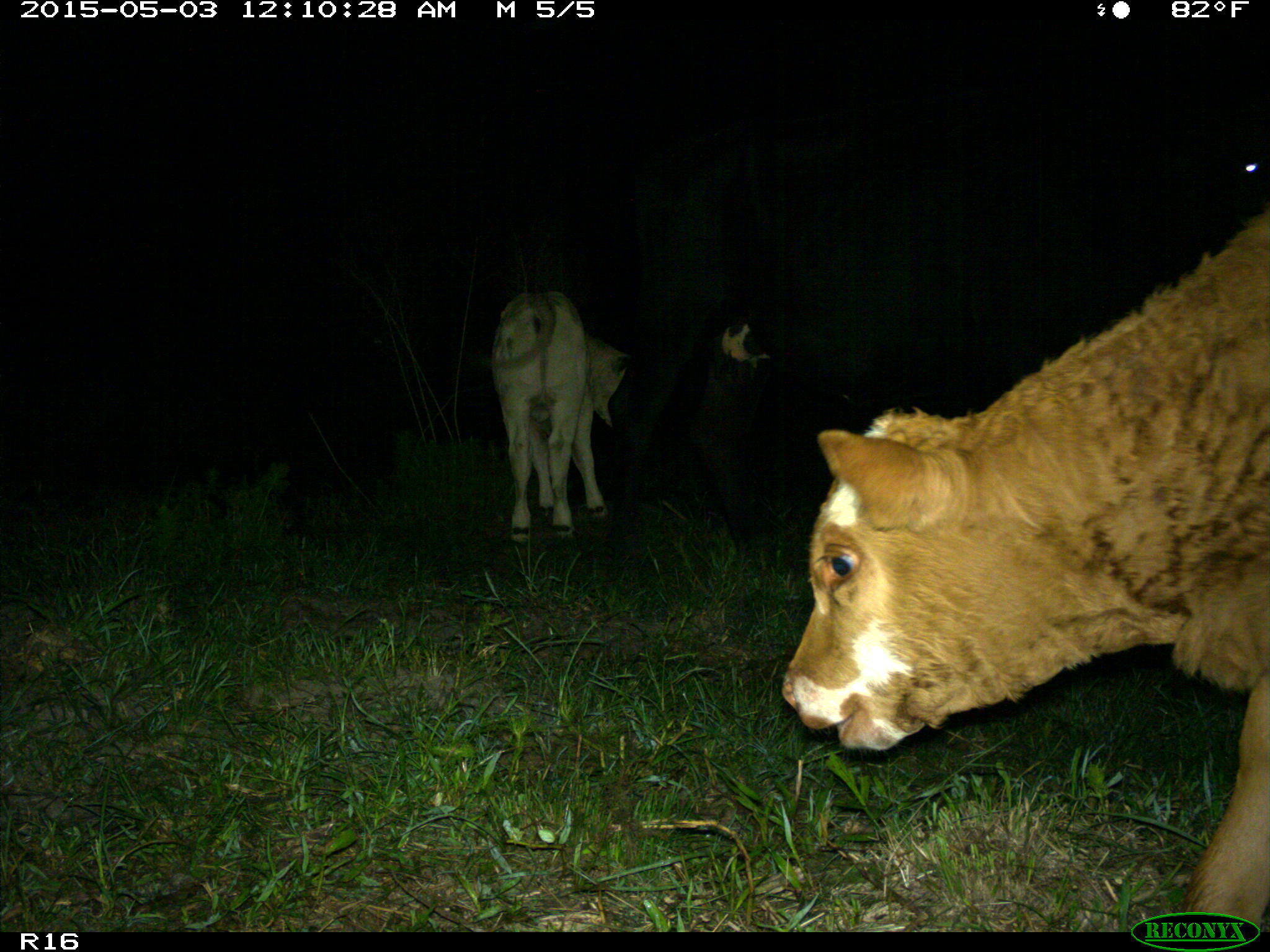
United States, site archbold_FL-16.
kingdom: Animalia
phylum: Chordata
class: Mammalia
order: Artiodactyla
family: Bovidae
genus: Bos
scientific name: Bos taurus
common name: domestic cow